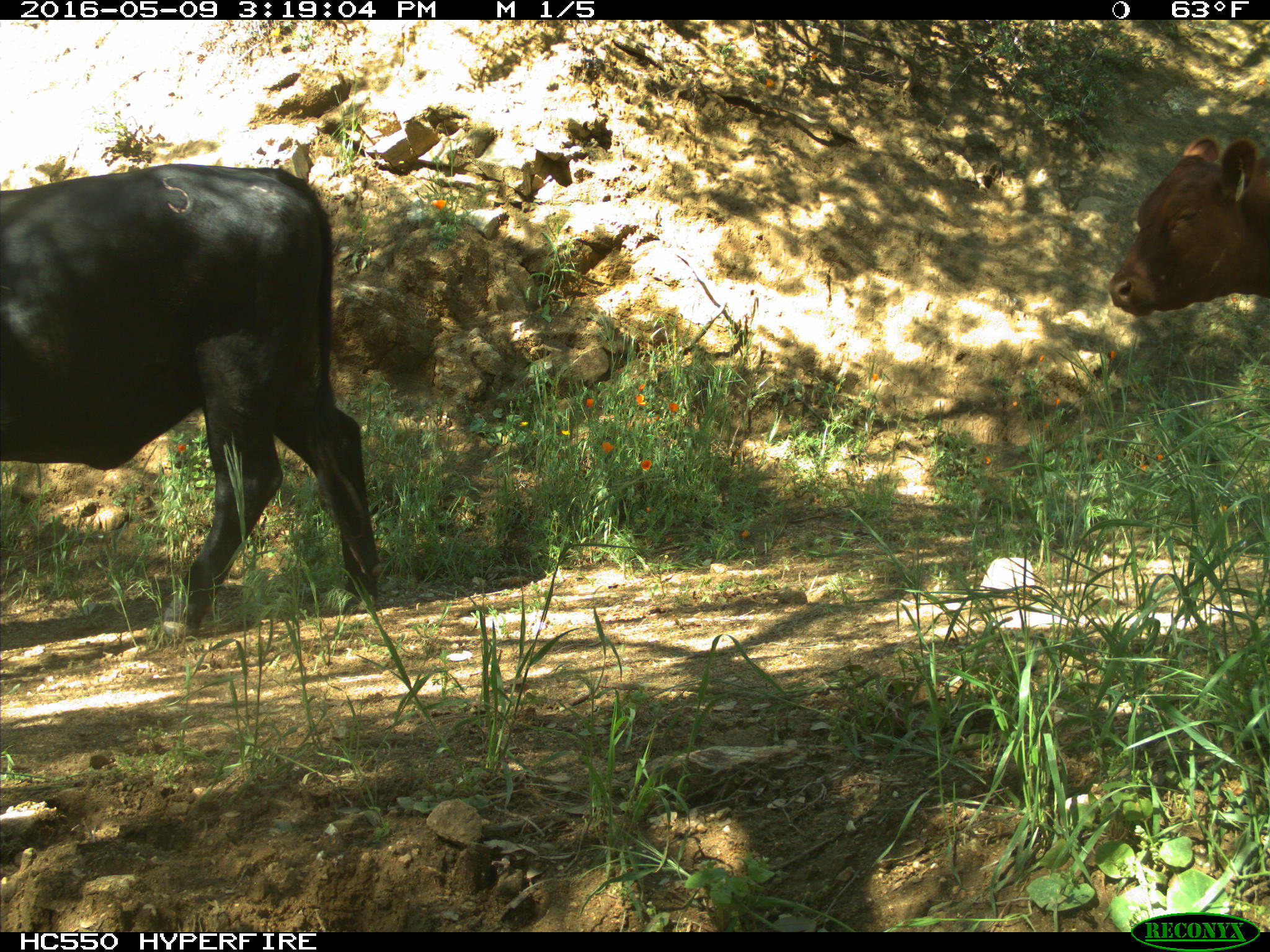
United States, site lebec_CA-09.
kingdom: Animalia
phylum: Chordata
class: Mammalia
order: Artiodactyla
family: Bovidae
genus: Bos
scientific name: Bos taurus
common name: domestic cow